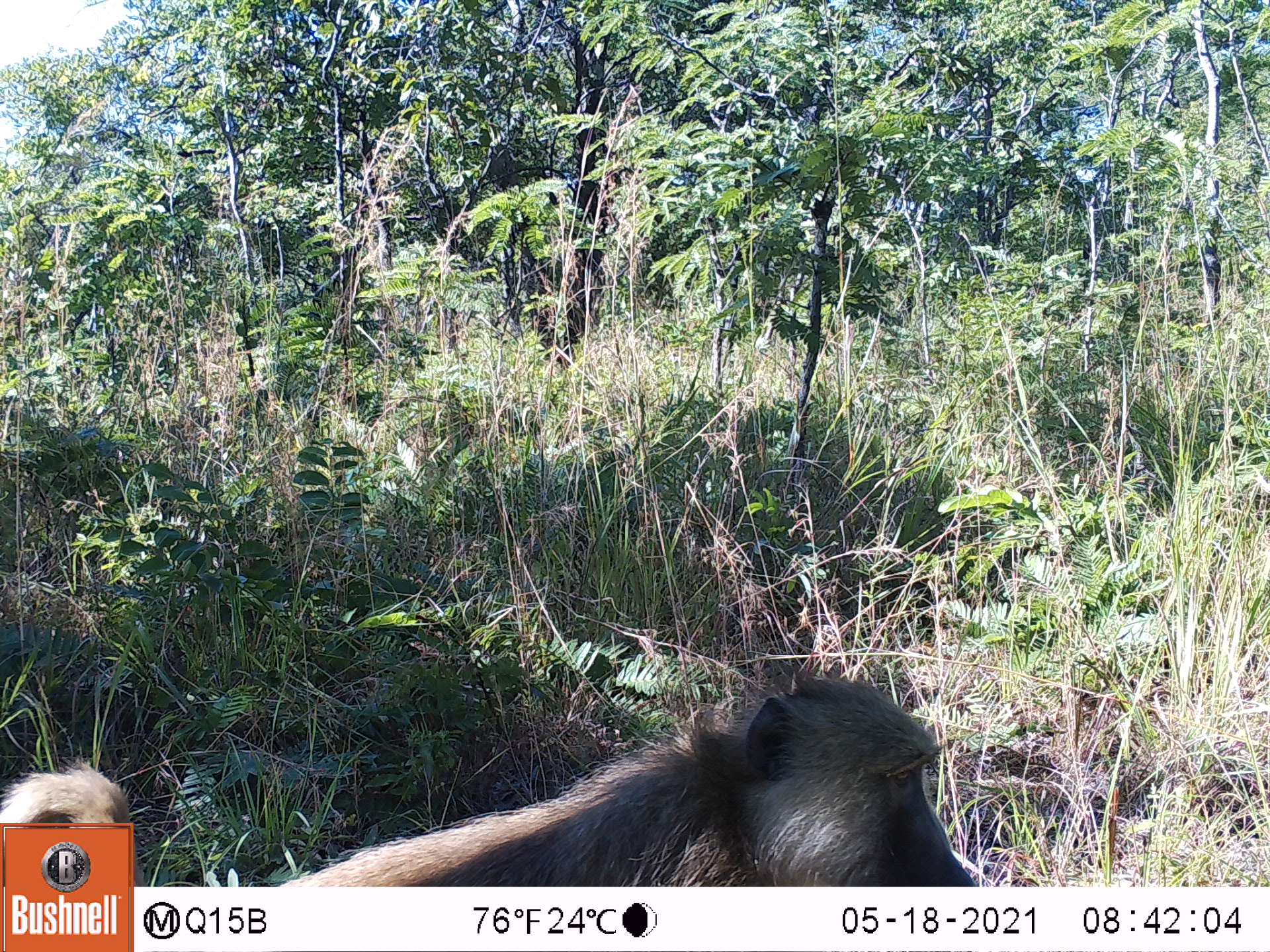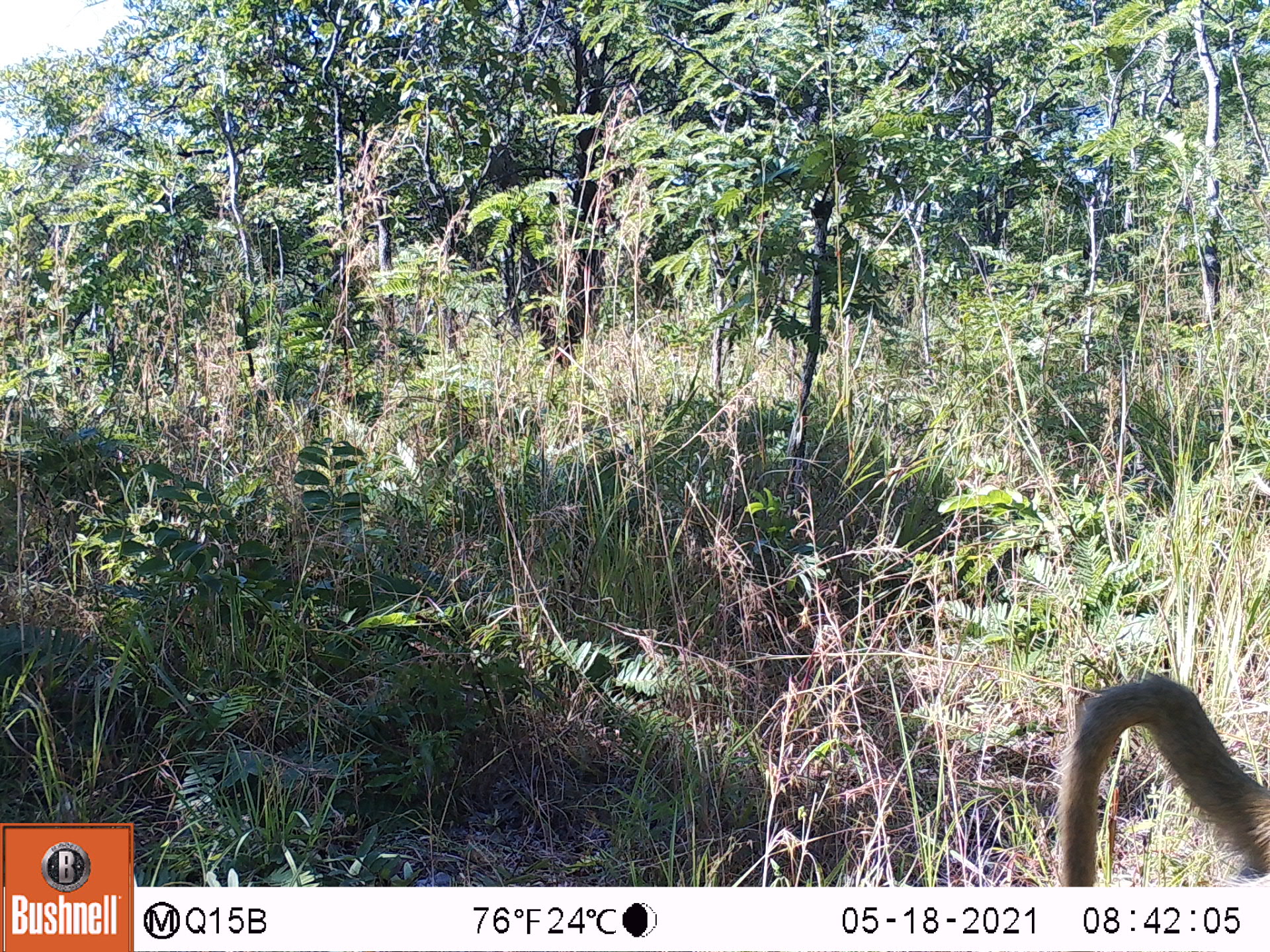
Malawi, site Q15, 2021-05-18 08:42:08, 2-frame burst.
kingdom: Animalia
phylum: Chordata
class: Mammalia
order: Primates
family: Cercopithecidae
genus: Papio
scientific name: Papio cynocephalus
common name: yellow baboon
Yellow baboon (Papio cynocephalus), count 1.